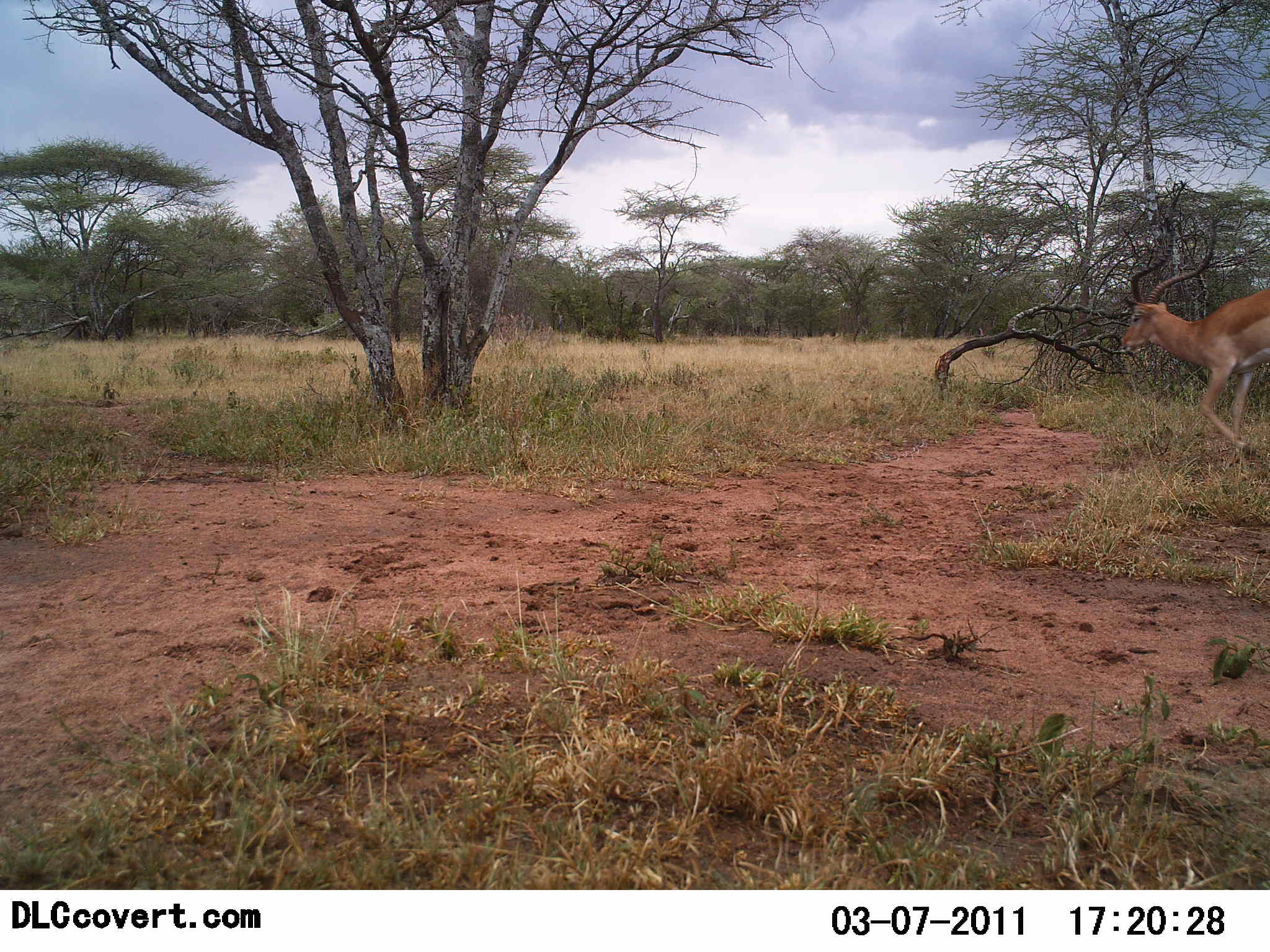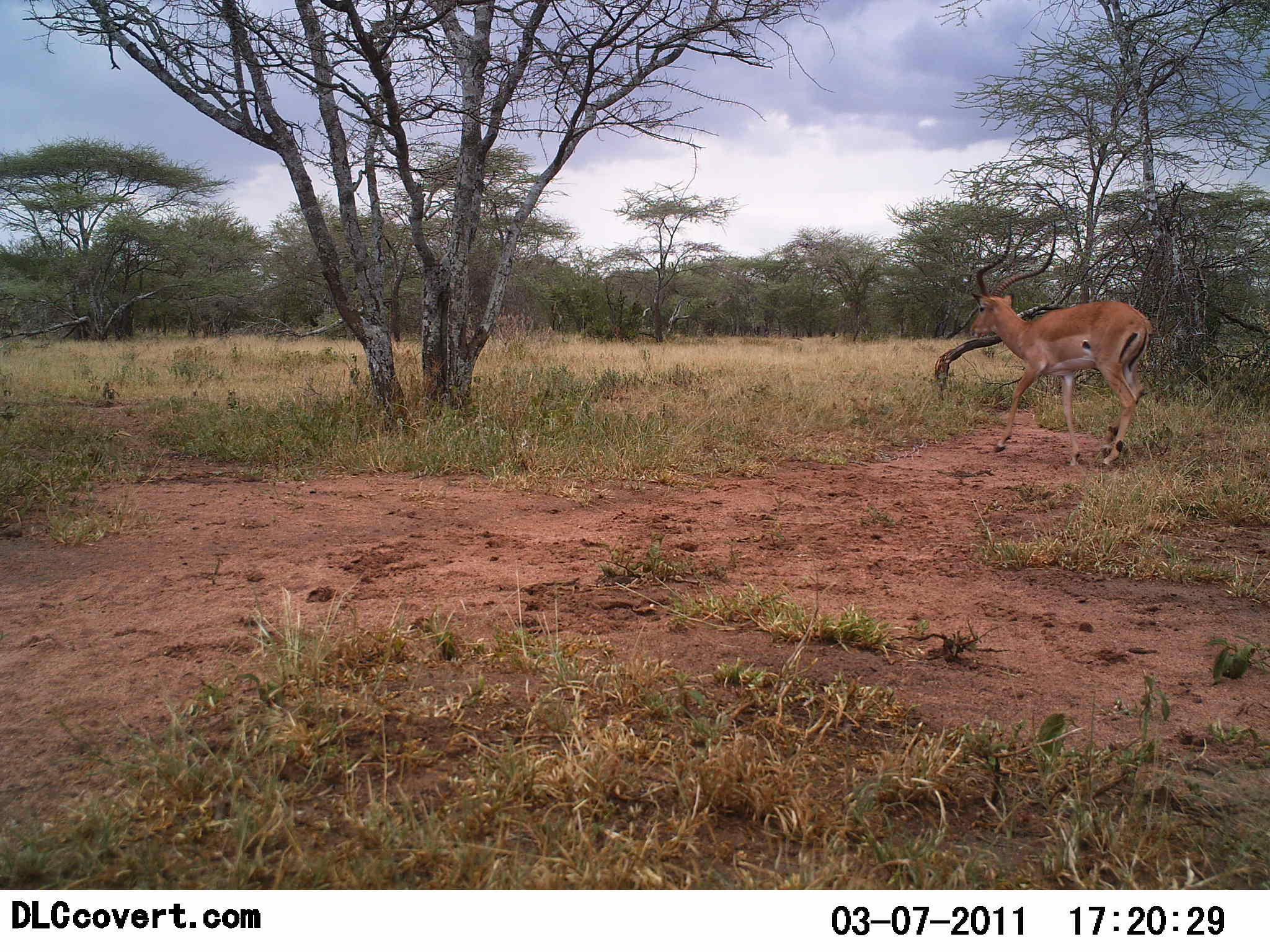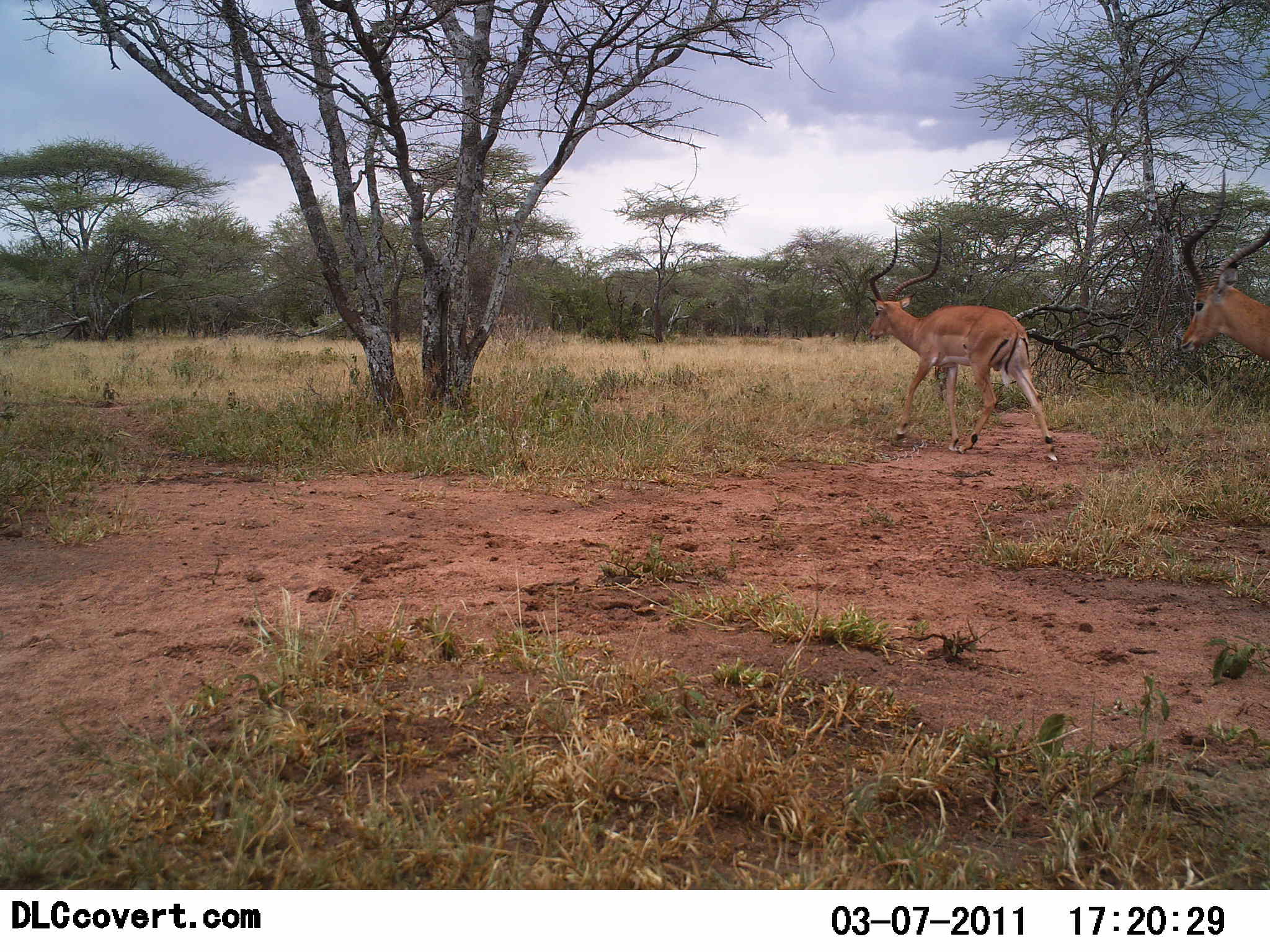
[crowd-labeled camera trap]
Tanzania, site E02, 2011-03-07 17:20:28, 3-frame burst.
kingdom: Animalia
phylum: Chordata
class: Mammalia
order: Artiodactyla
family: Bovidae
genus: Aepyceros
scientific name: Aepyceros melampus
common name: impala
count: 2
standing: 0%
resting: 0%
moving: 100%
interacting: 0%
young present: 0%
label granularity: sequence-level